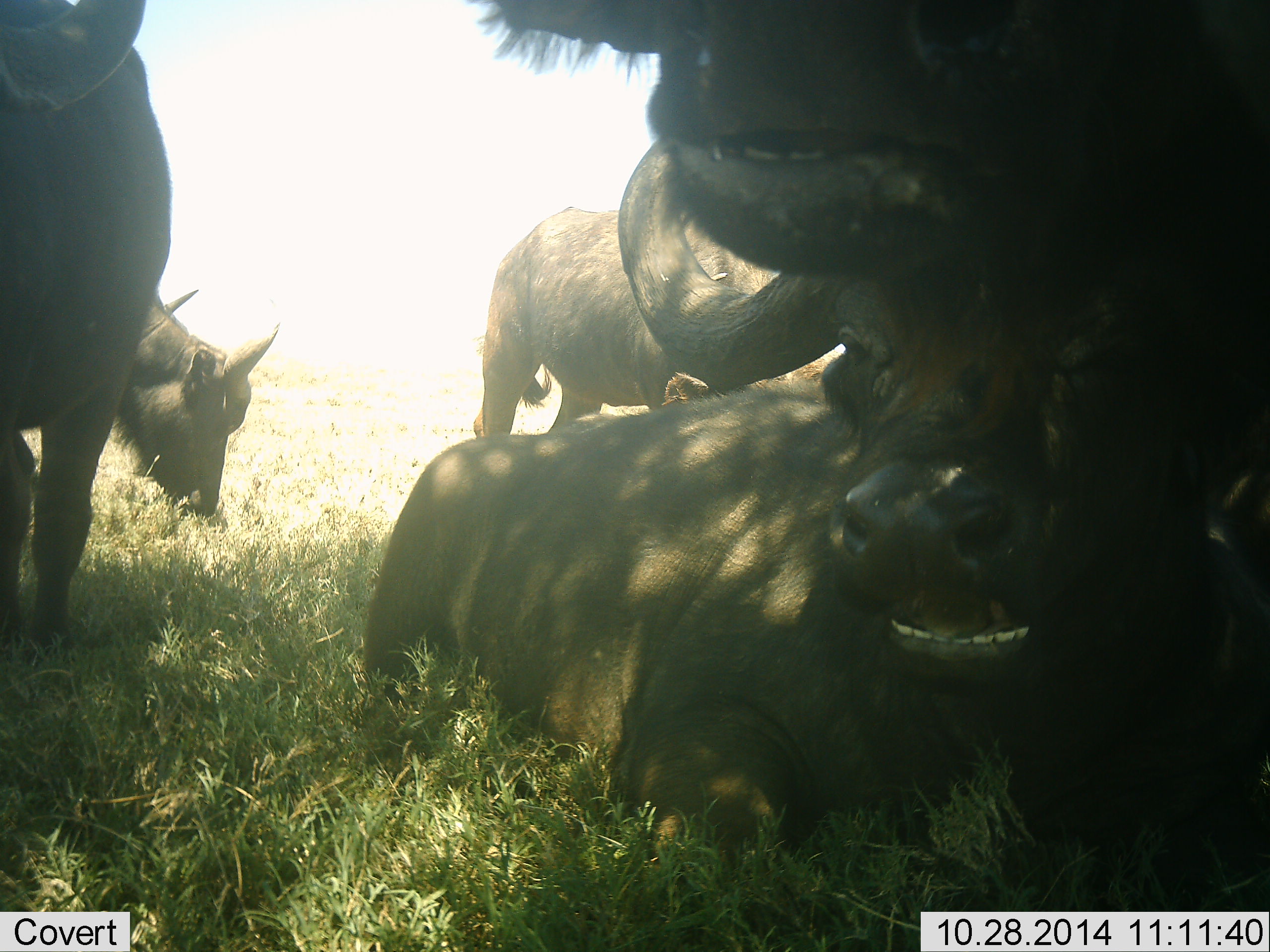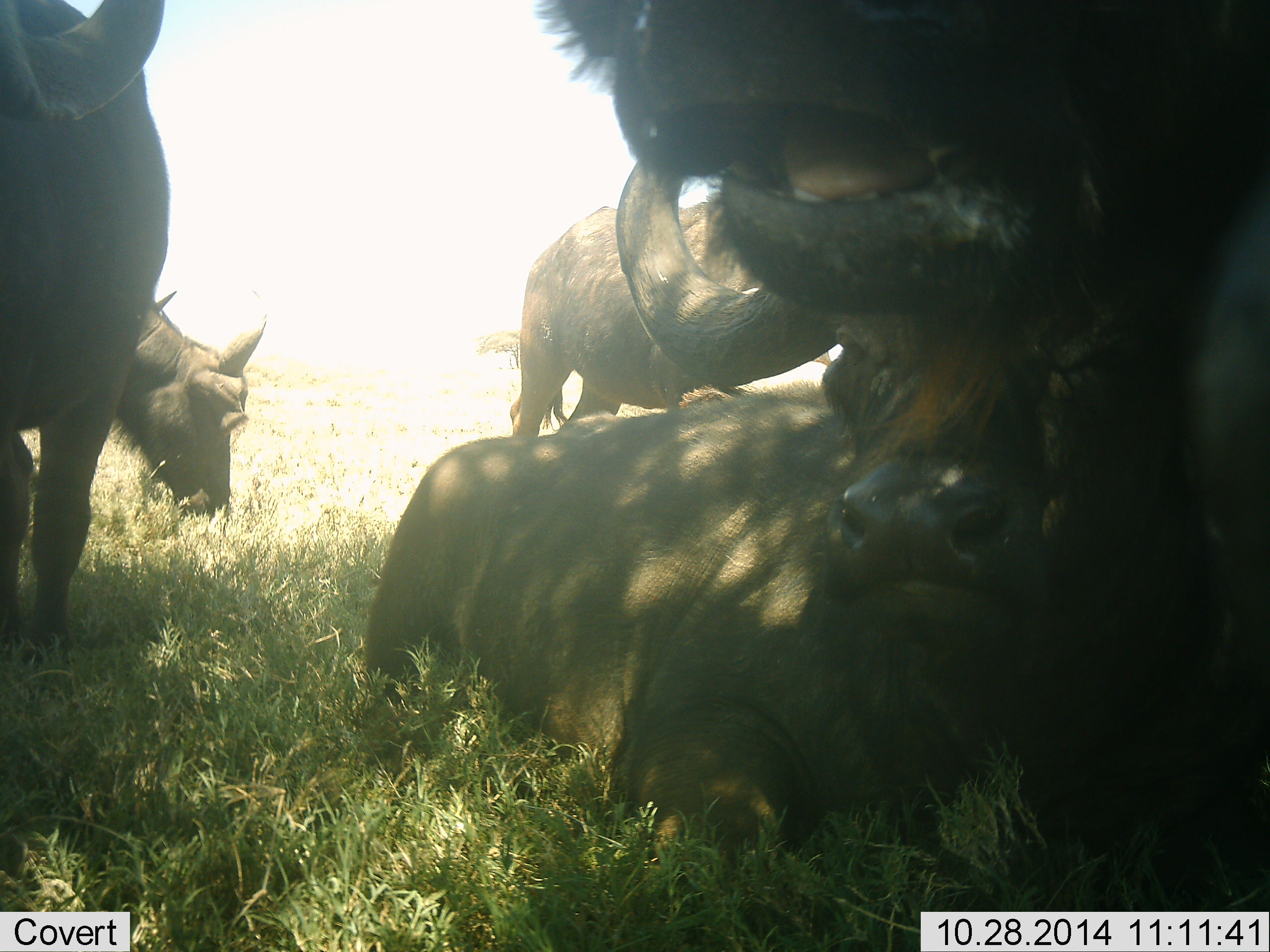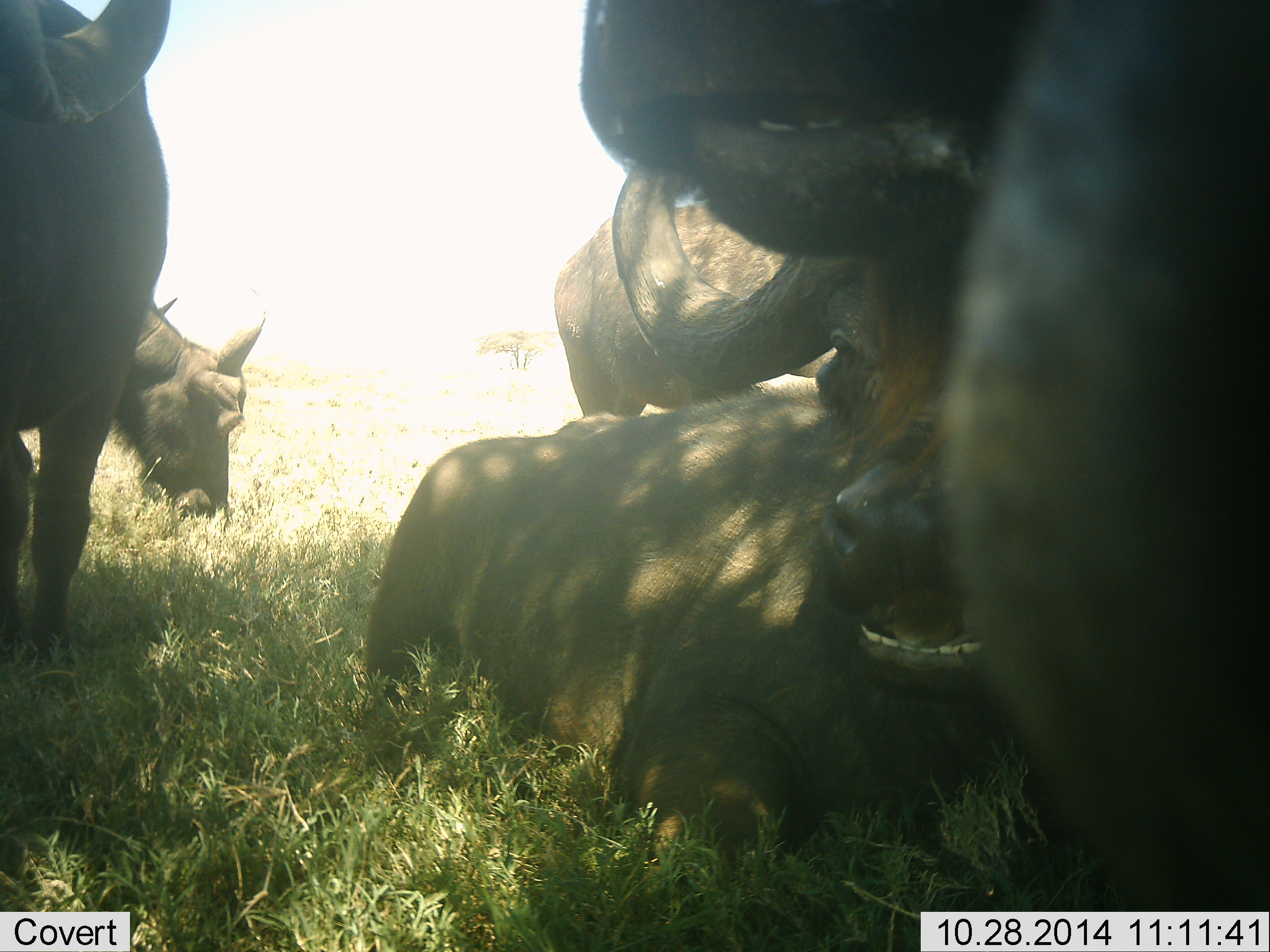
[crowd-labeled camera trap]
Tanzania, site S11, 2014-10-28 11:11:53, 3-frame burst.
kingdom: Animalia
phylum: Chordata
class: Mammalia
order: Artiodactyla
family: Bovidae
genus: Syncerus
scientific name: Syncerus caffer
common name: cape buffalo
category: buffalo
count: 5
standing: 50%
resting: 100%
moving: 0%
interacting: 10%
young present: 0%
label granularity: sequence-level